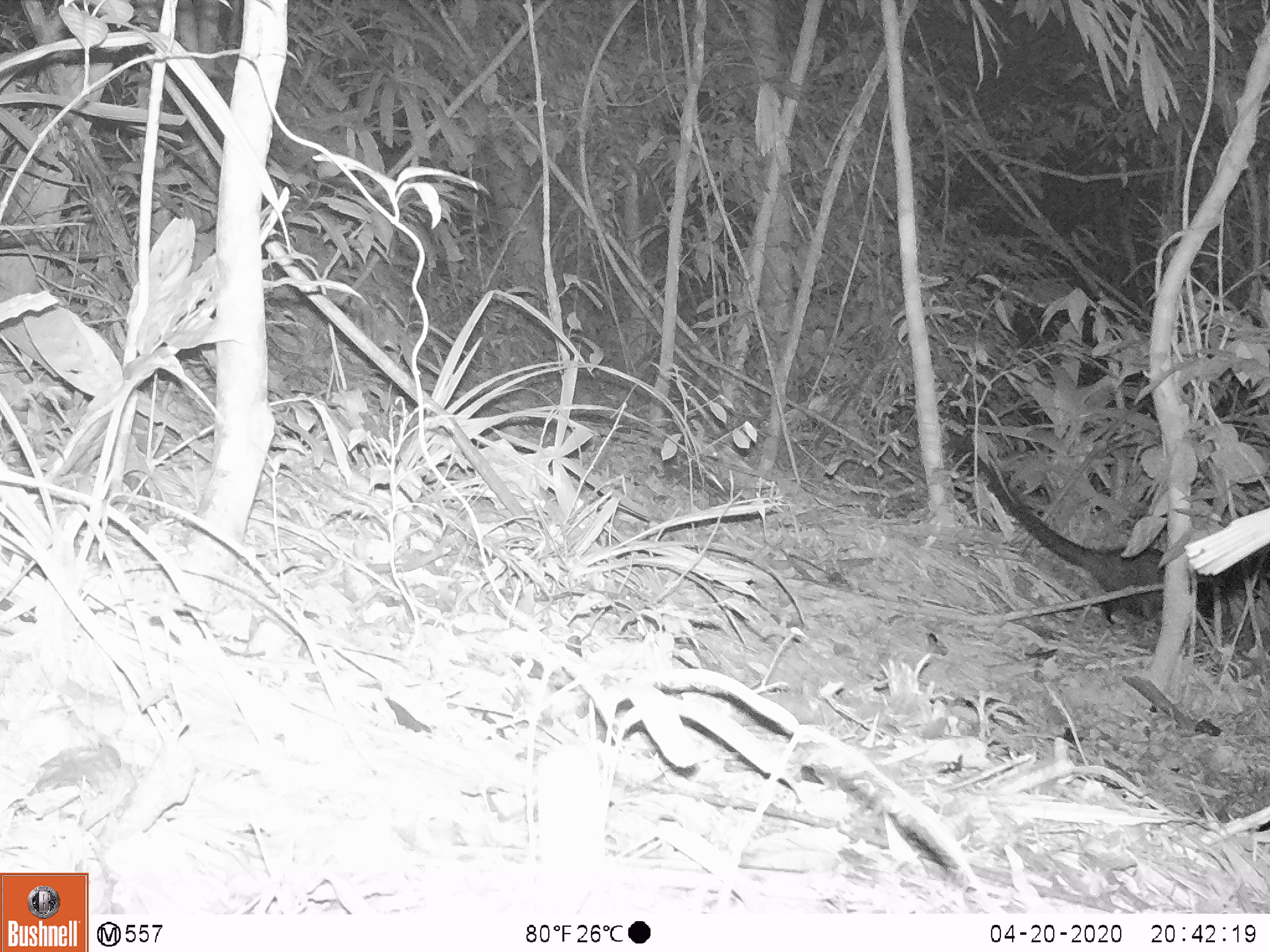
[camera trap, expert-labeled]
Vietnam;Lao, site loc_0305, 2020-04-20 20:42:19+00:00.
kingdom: Animalia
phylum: Chordata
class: Mammalia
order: Carnivora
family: Viverridae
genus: Paradoxurus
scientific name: Paradoxurus hermaphroditus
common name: common palm civet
Common palm civet (Paradoxurus hermaphroditus). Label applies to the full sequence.